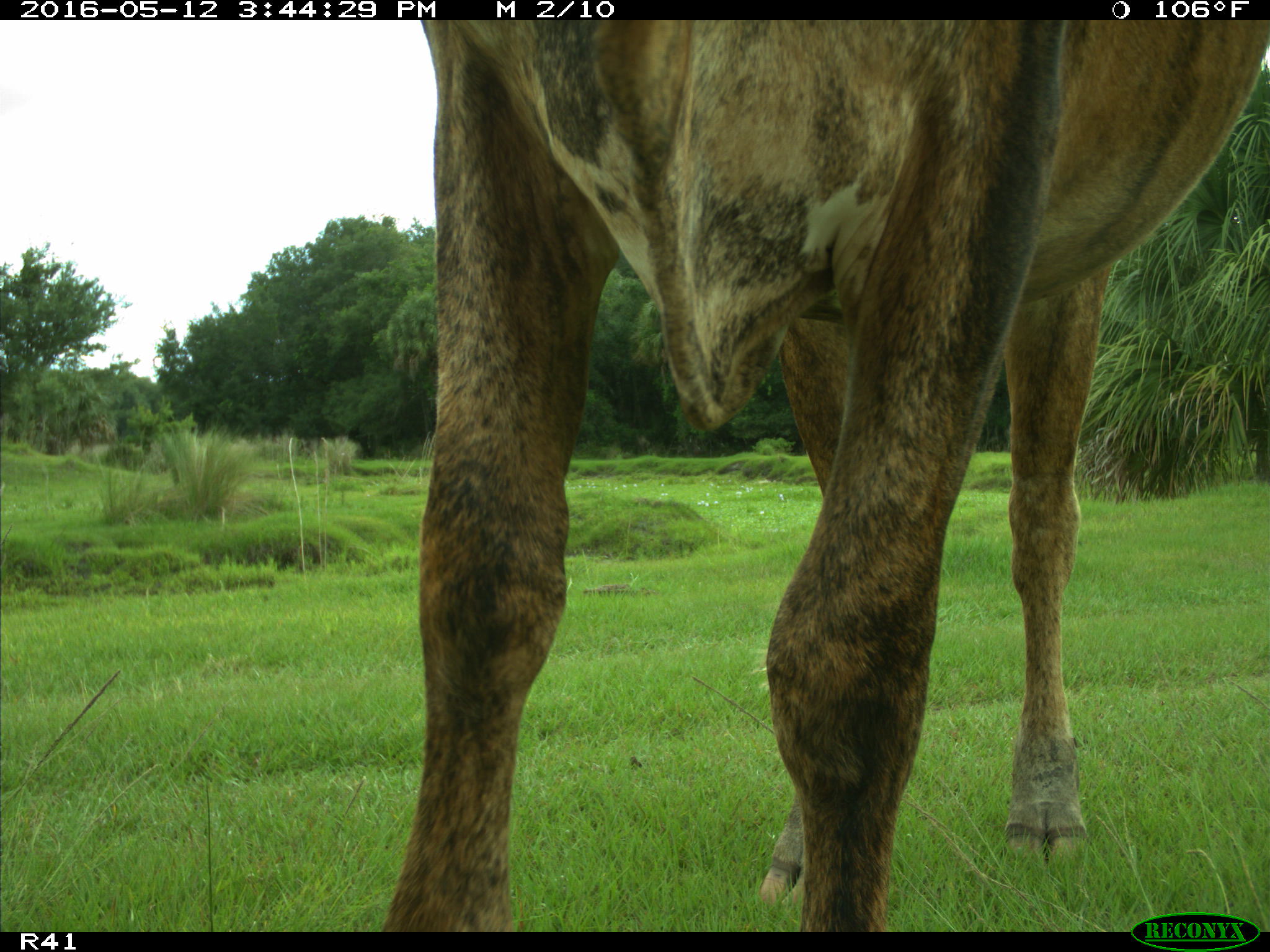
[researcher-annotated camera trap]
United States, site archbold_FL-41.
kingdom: Animalia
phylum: Chordata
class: Mammalia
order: Artiodactyla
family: Bovidae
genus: Bos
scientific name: Bos taurus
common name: domestic cow